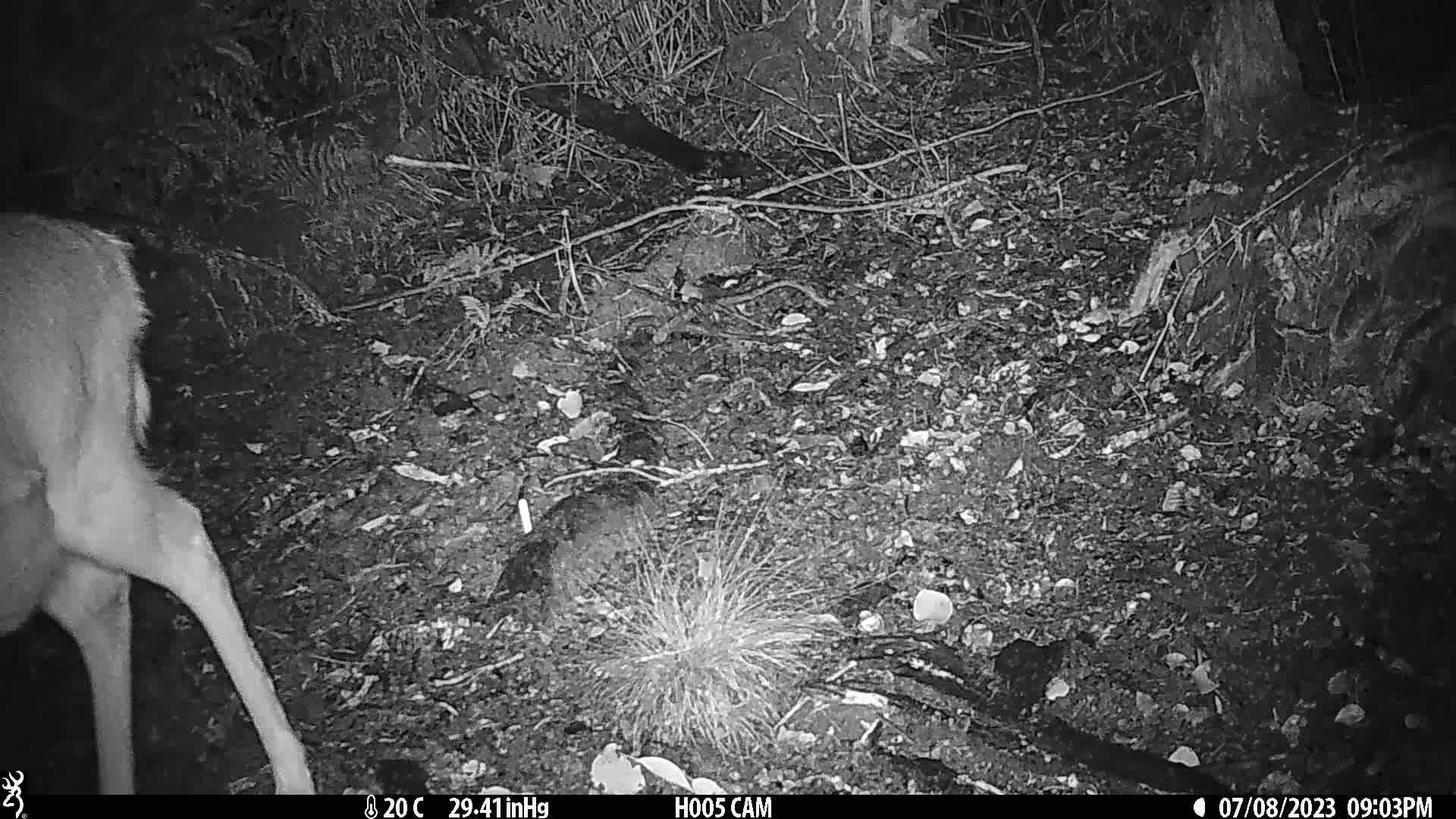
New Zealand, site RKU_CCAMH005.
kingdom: Animalia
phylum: Chordata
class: Mammalia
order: Artiodactyla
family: Cervidae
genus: Odocoileus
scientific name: Odocoileus virginianus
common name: white-tailed deer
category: white tailed deer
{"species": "white tailed deer (white-tailed deer) (Odocoileus virginianus)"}